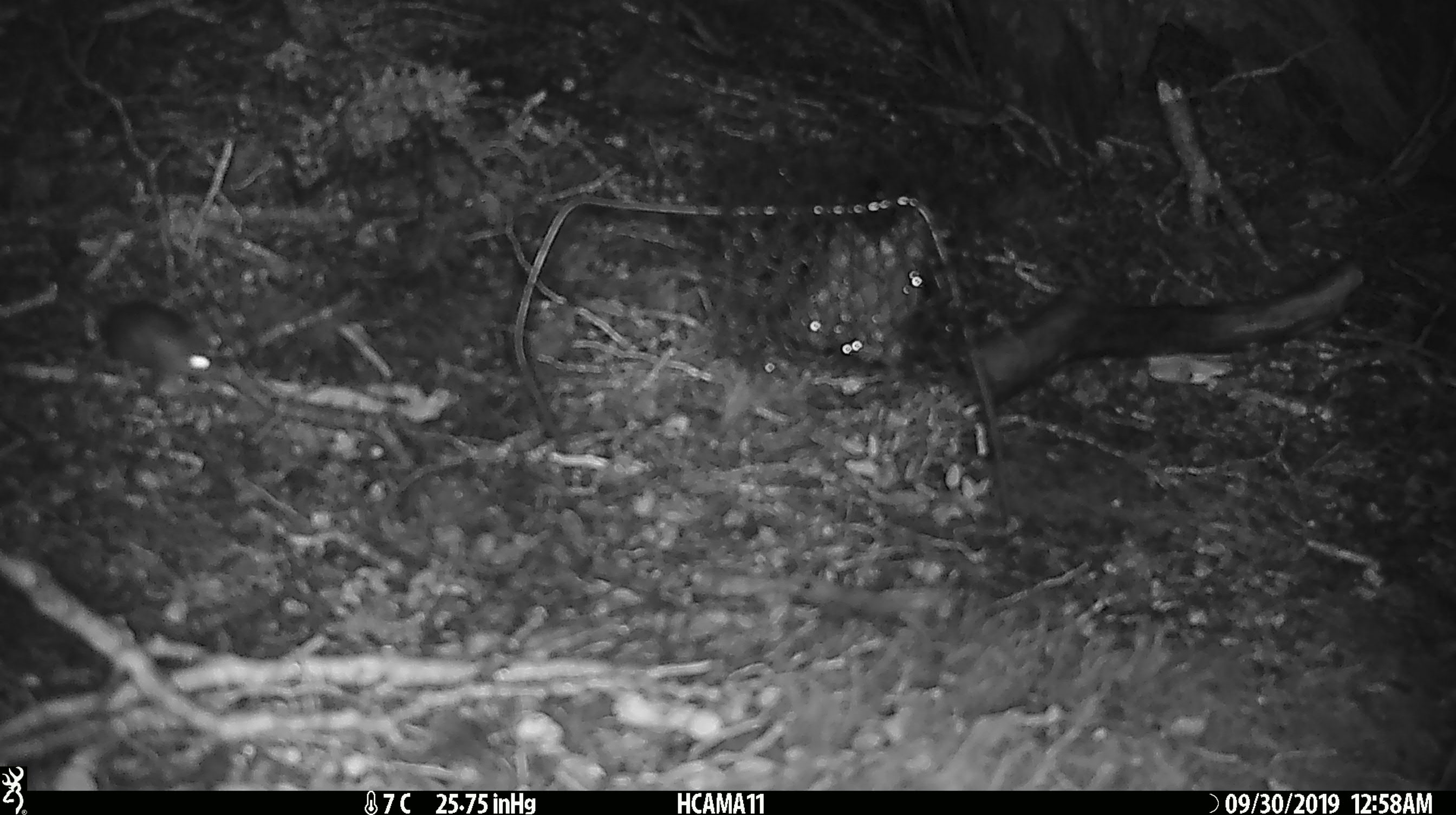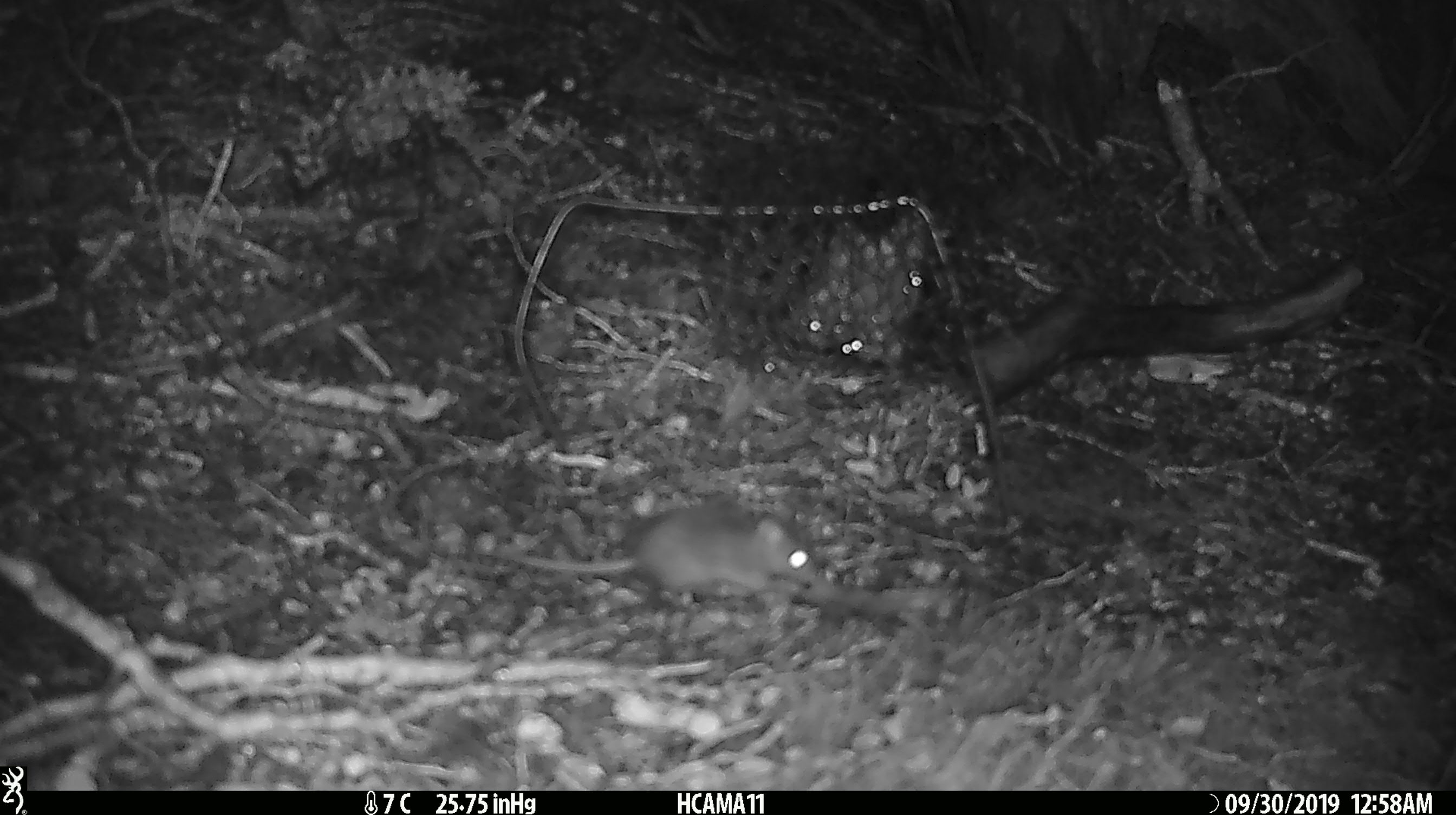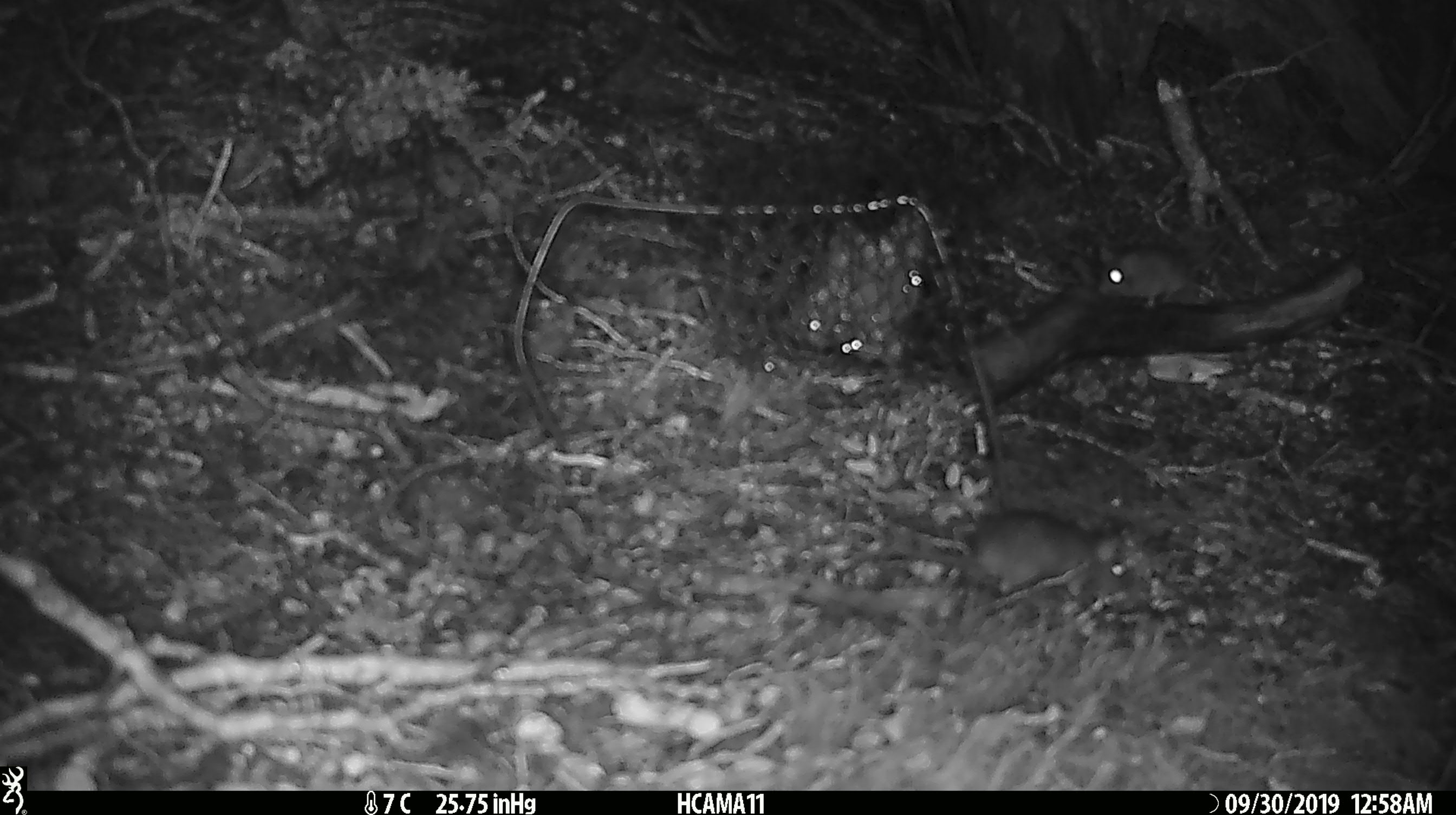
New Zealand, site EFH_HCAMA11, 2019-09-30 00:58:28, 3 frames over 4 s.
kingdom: Animalia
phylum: Chordata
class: Mammalia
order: Rodentia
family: Muridae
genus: Mus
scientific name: Mus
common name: mouse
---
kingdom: Animalia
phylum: Chordata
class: Mammalia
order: Rodentia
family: Muridae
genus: Rattus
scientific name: Rattus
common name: rat